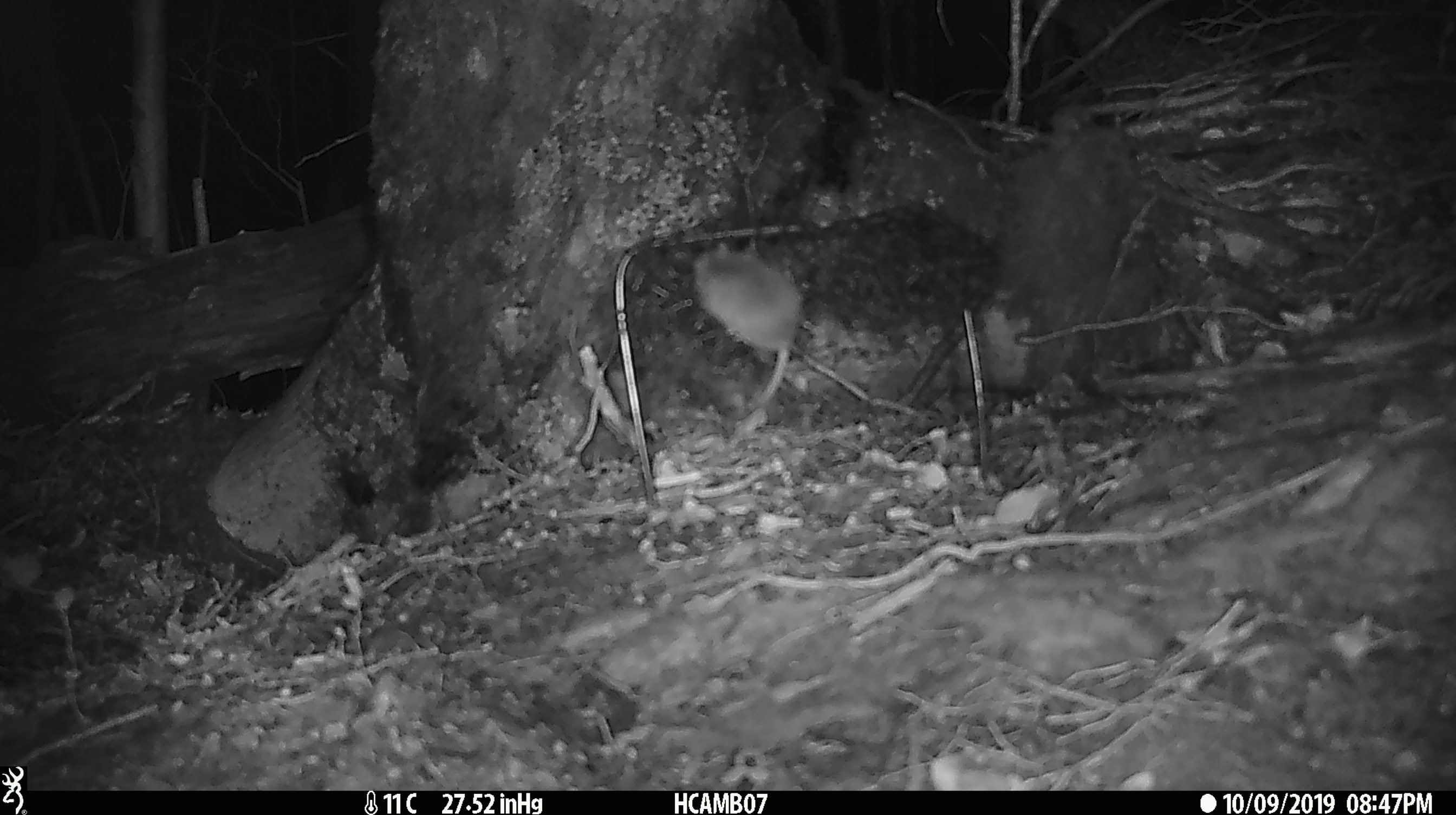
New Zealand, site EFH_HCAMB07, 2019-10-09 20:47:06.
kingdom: Animalia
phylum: Chordata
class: Mammalia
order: Rodentia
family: Muridae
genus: Mus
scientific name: Mus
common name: mouse